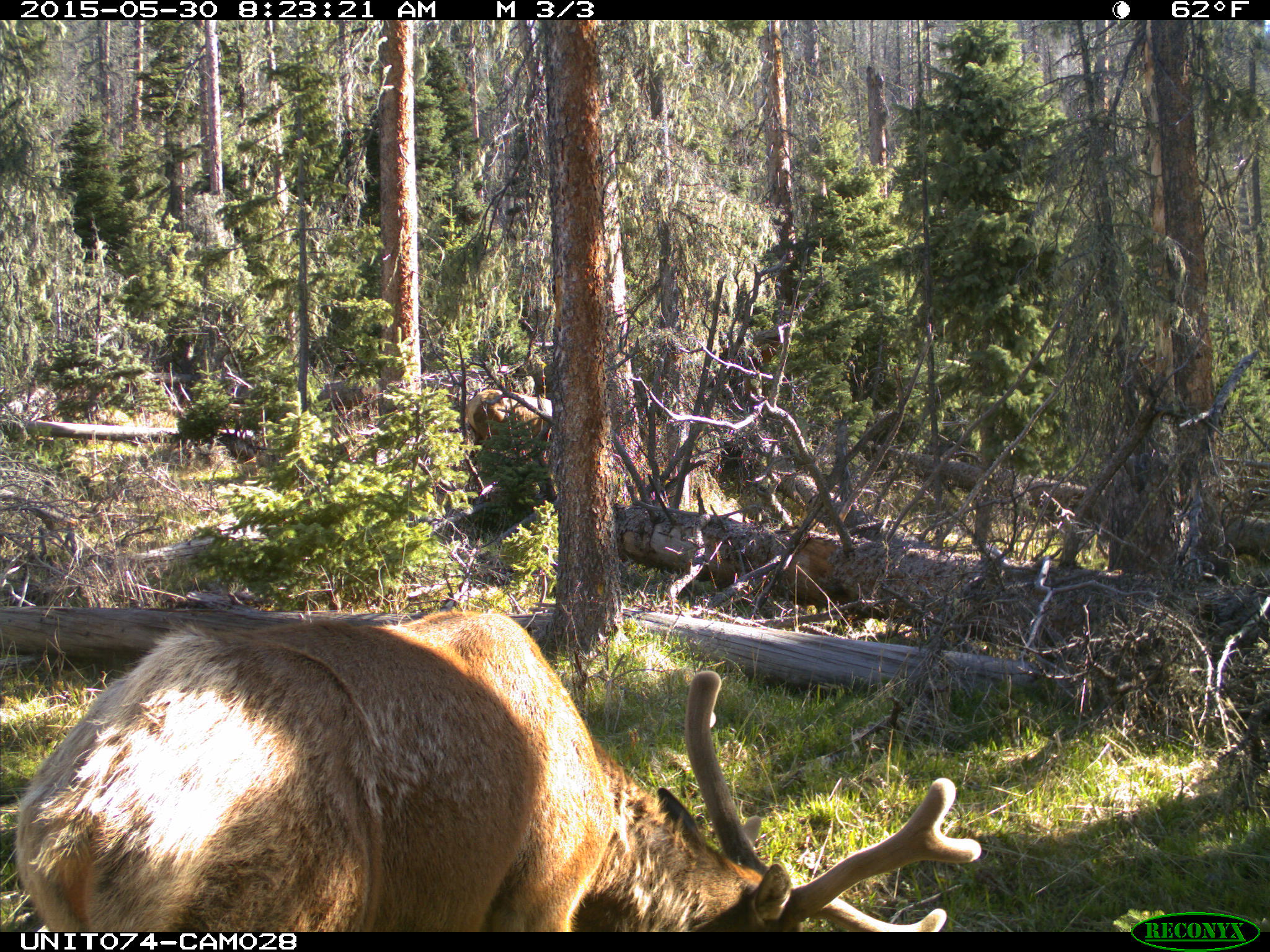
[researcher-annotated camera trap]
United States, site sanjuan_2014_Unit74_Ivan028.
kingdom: Animalia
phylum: Chordata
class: Mammalia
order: Artiodactyla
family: Cervidae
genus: Cervus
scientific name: Cervus elaphus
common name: red deer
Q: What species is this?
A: Cervus elaphus (red deer).